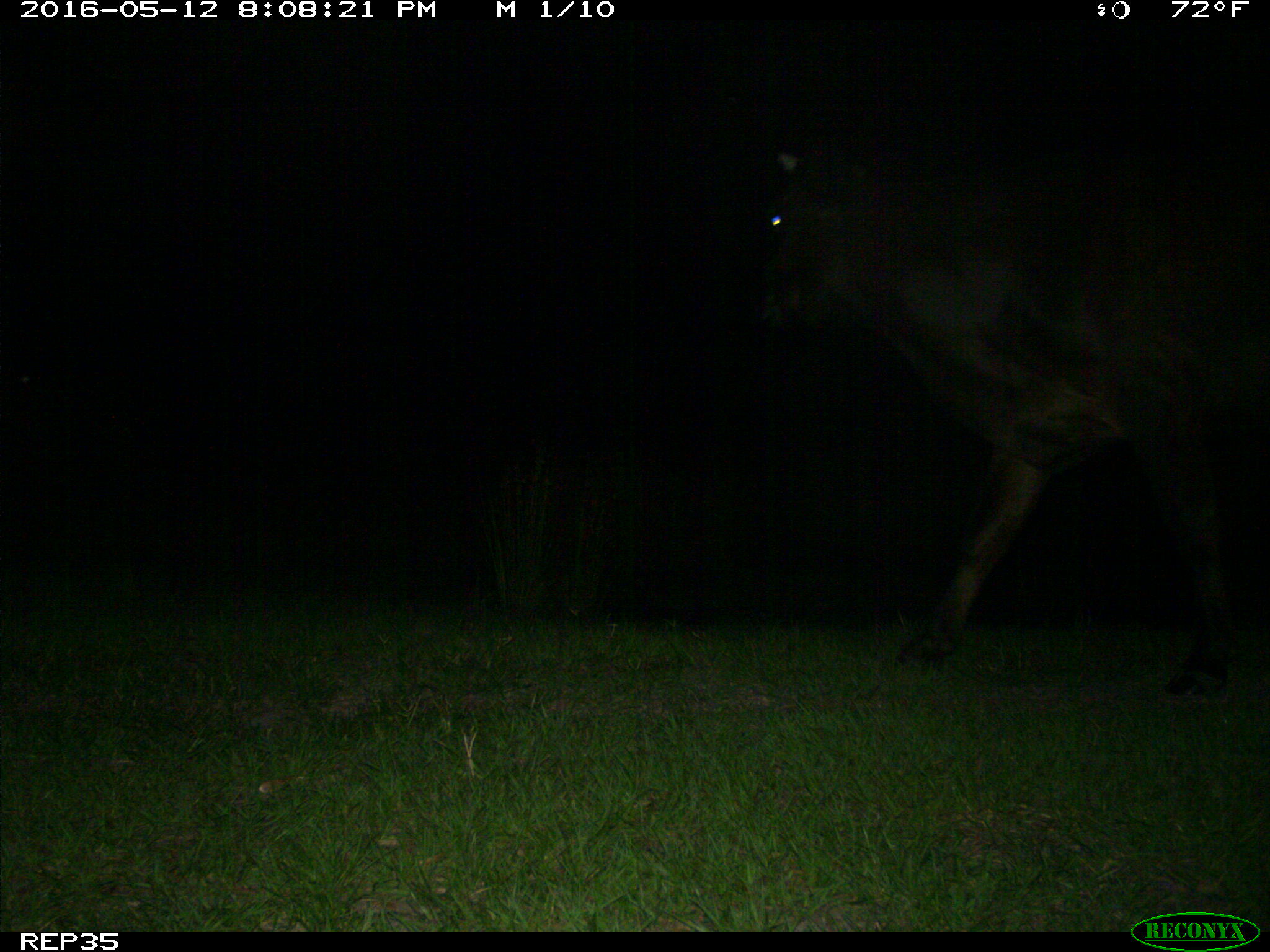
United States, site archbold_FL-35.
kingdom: Animalia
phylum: Chordata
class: Mammalia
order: Artiodactyla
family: Bovidae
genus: Bos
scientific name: Bos taurus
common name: domestic cow